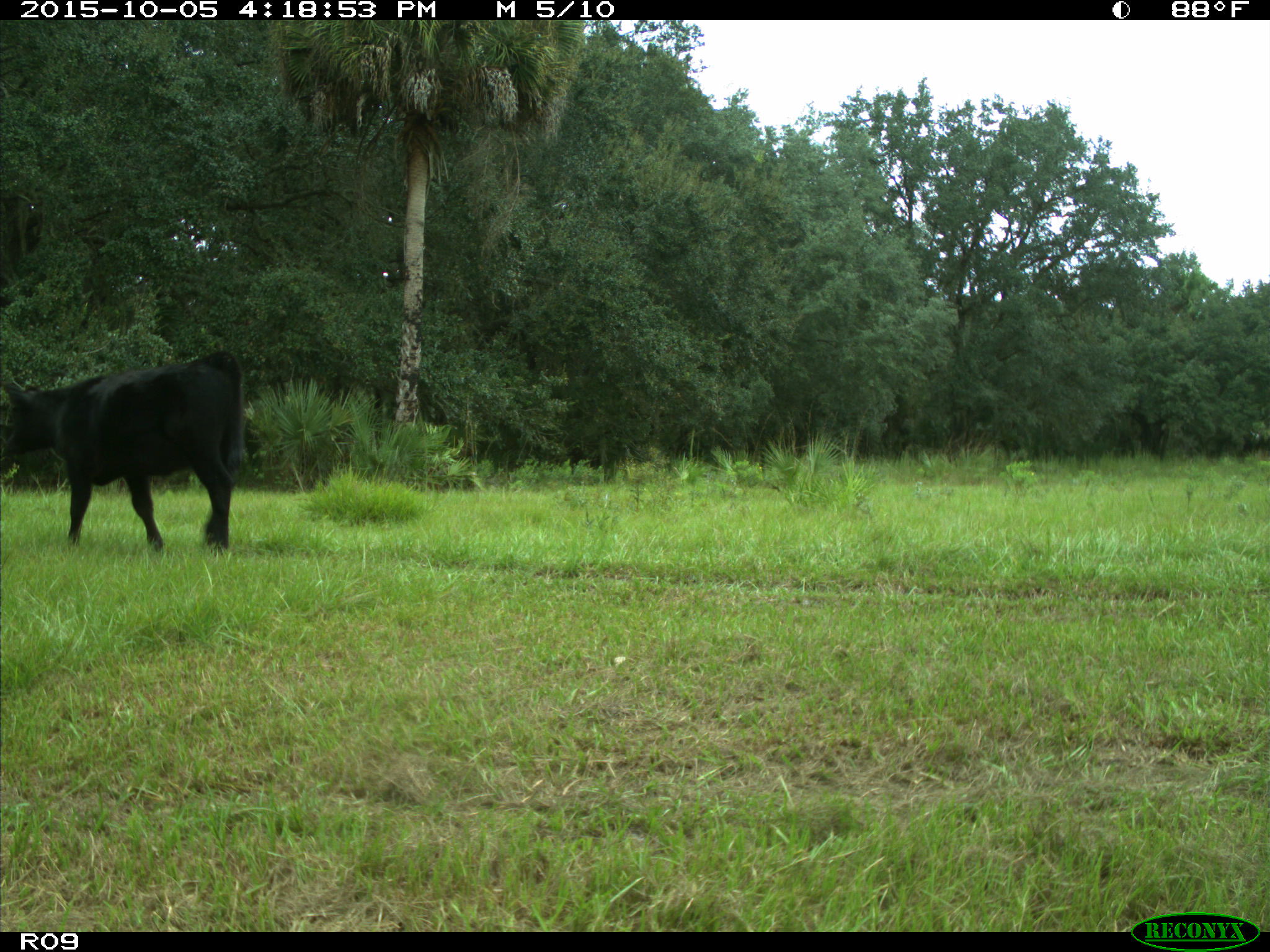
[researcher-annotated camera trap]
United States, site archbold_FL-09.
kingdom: Animalia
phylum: Chordata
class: Mammalia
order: Artiodactyla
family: Bovidae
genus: Bos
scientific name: Bos taurus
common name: domestic cow